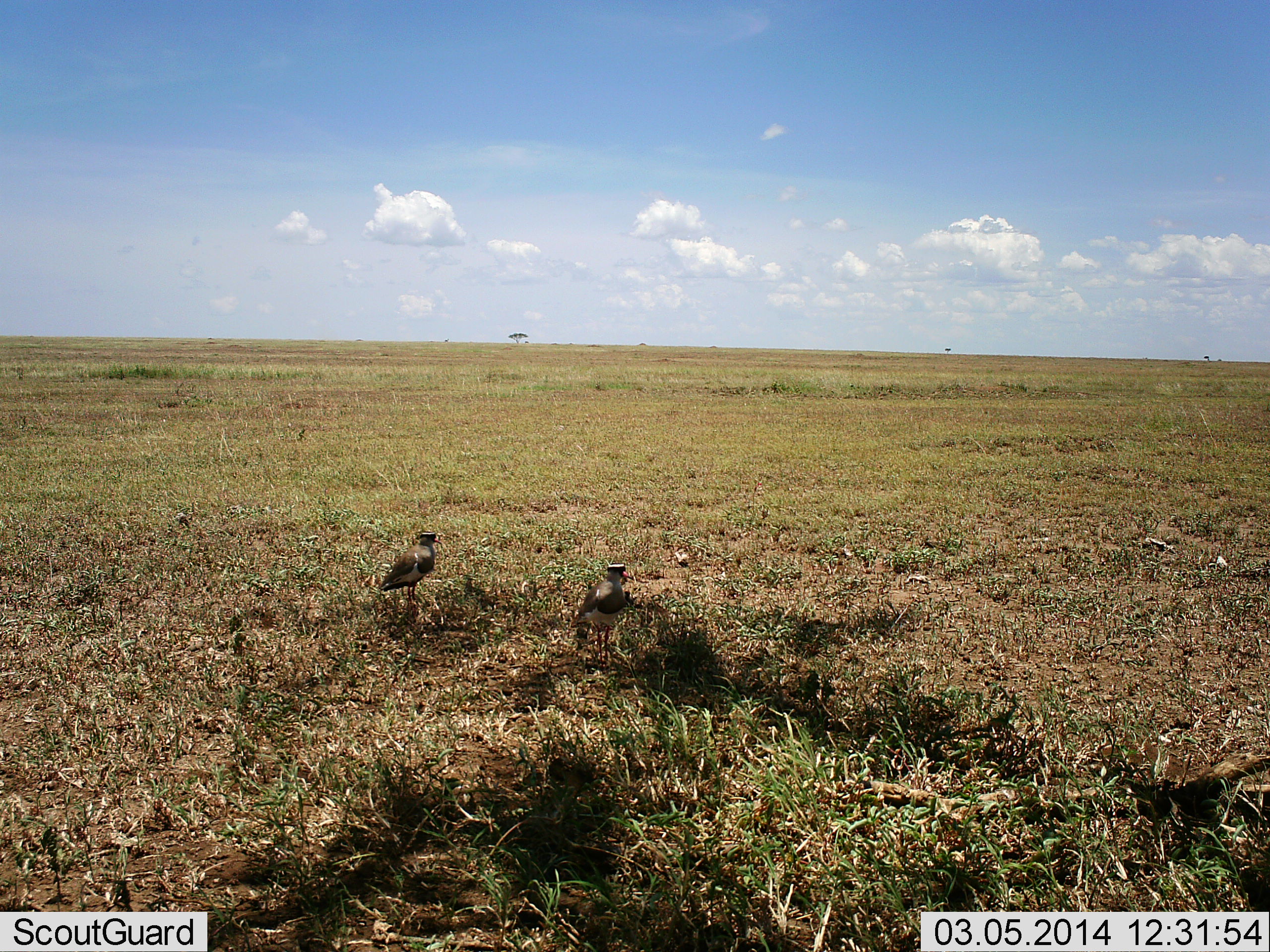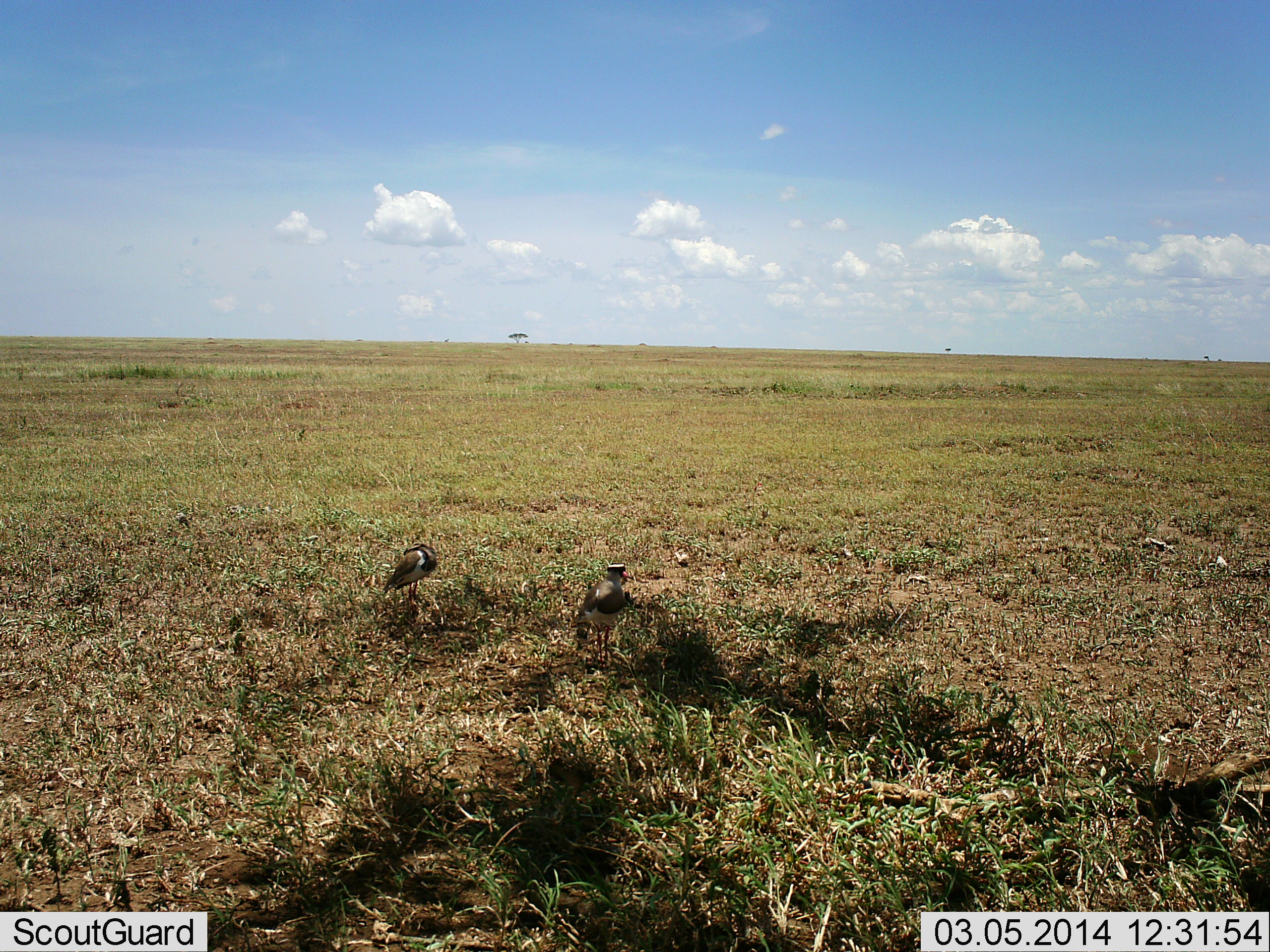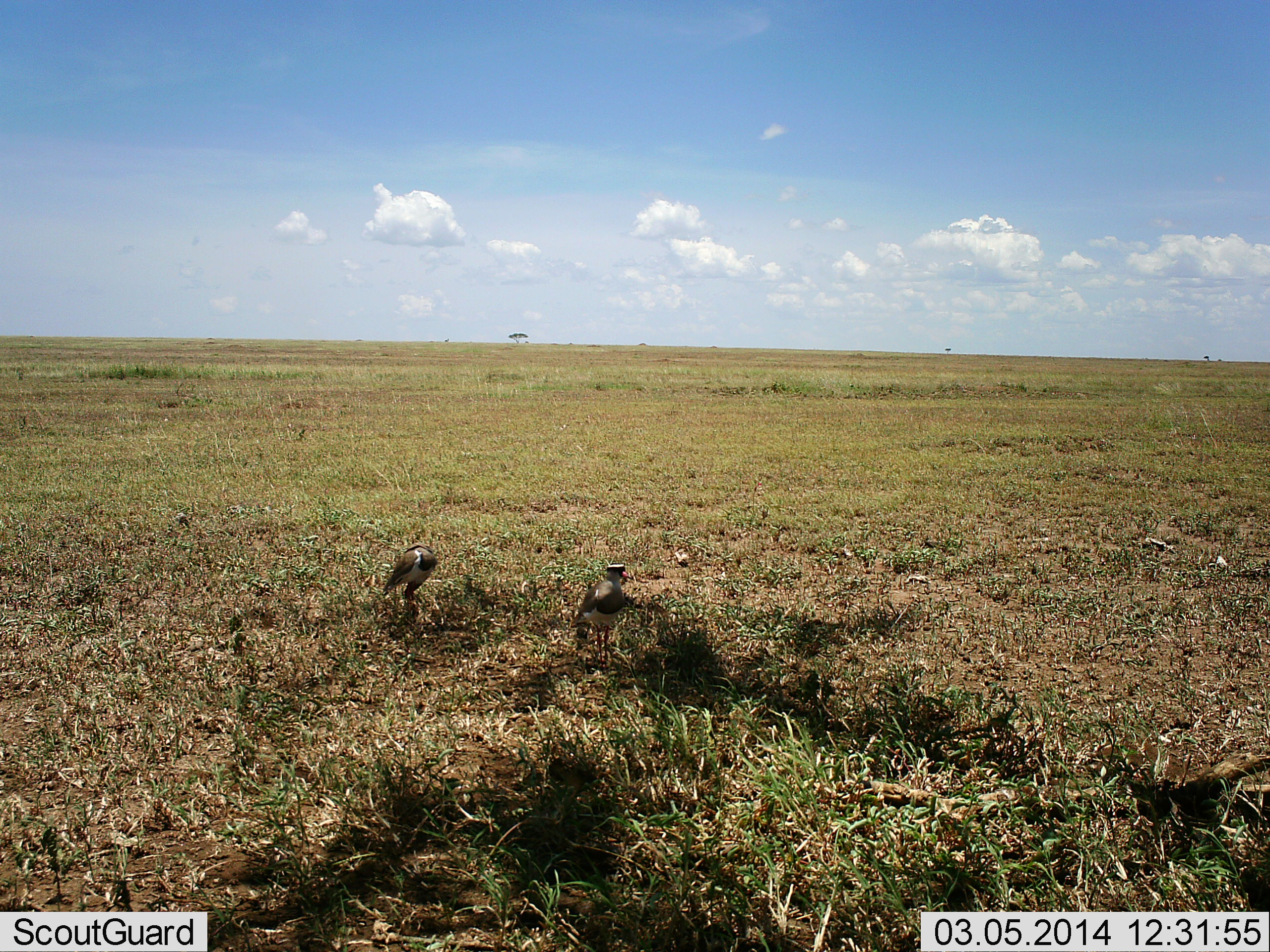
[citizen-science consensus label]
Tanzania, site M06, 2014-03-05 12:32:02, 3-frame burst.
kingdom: Animalia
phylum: Chordata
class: Aves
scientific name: Aves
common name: bird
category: otherbird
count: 2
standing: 90%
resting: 10%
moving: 0%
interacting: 0%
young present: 0%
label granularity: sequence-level